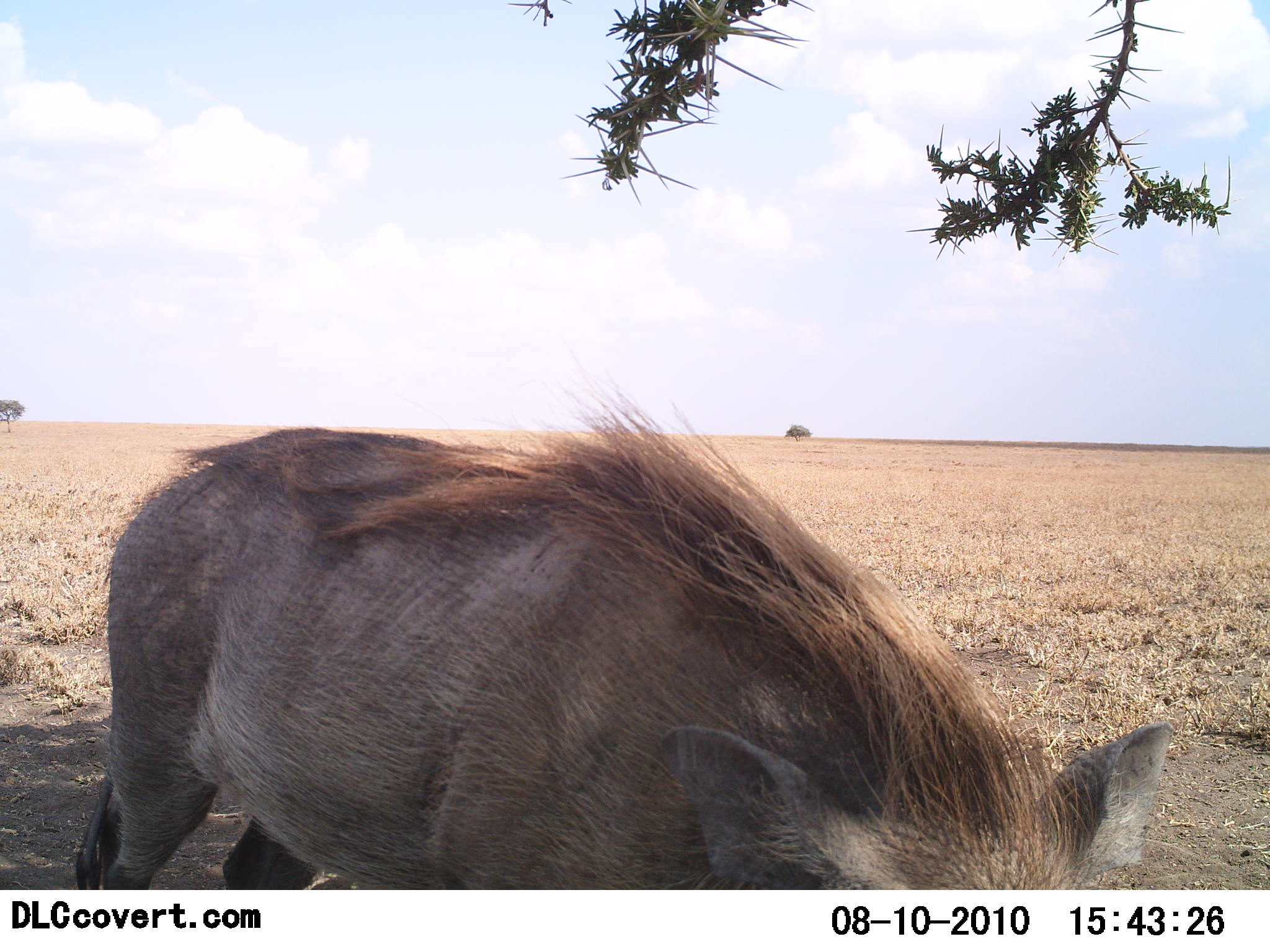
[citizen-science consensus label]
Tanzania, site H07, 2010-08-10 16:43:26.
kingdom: Animalia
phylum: Chordata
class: Mammalia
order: Artiodactyla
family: Suidae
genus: Phacochoerus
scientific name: Phacochoerus africanus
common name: warthog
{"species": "warthog (Phacochoerus africanus)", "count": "1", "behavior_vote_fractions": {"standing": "82%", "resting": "0%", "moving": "5%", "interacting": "0%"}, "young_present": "0%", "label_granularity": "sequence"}